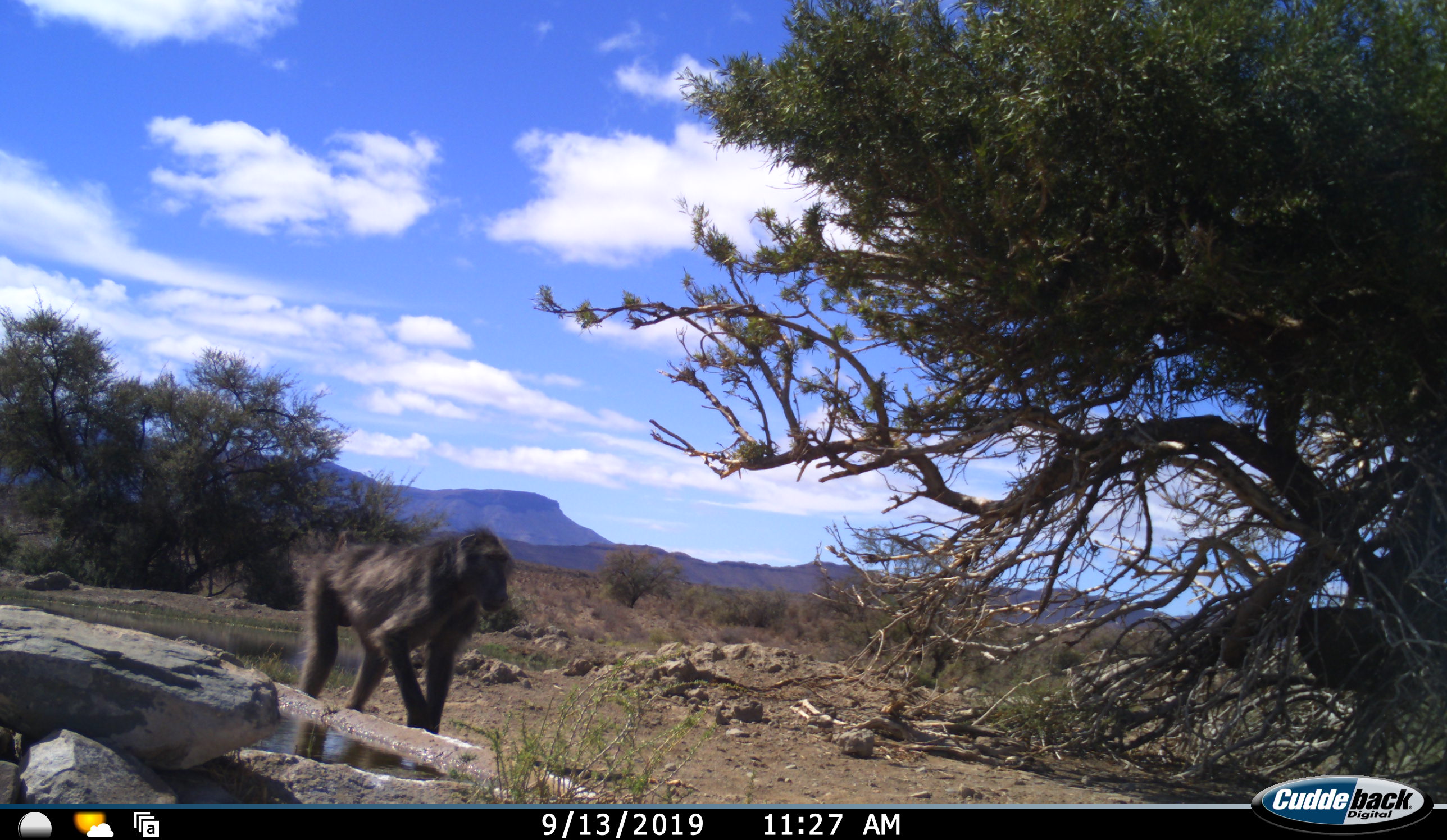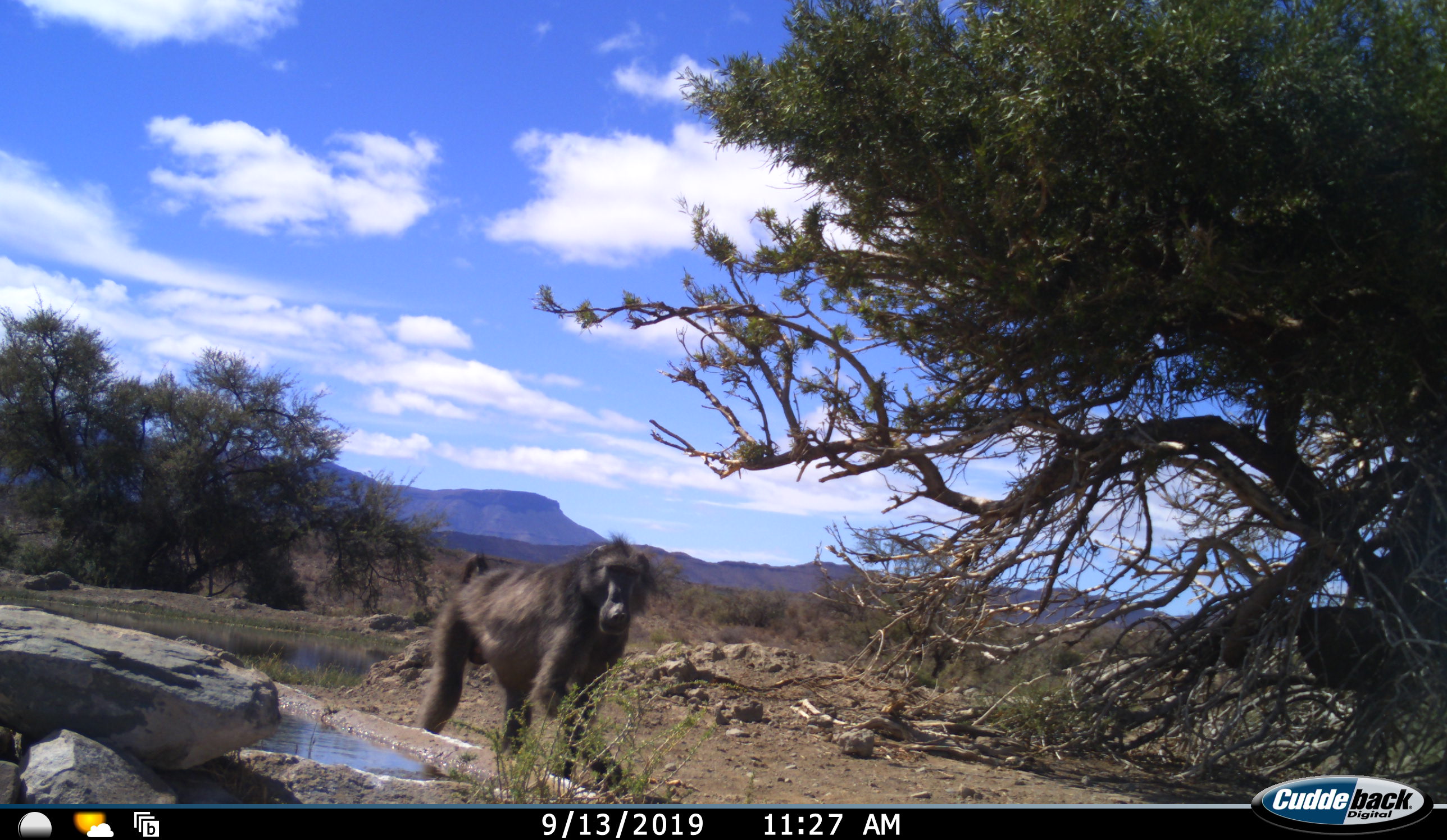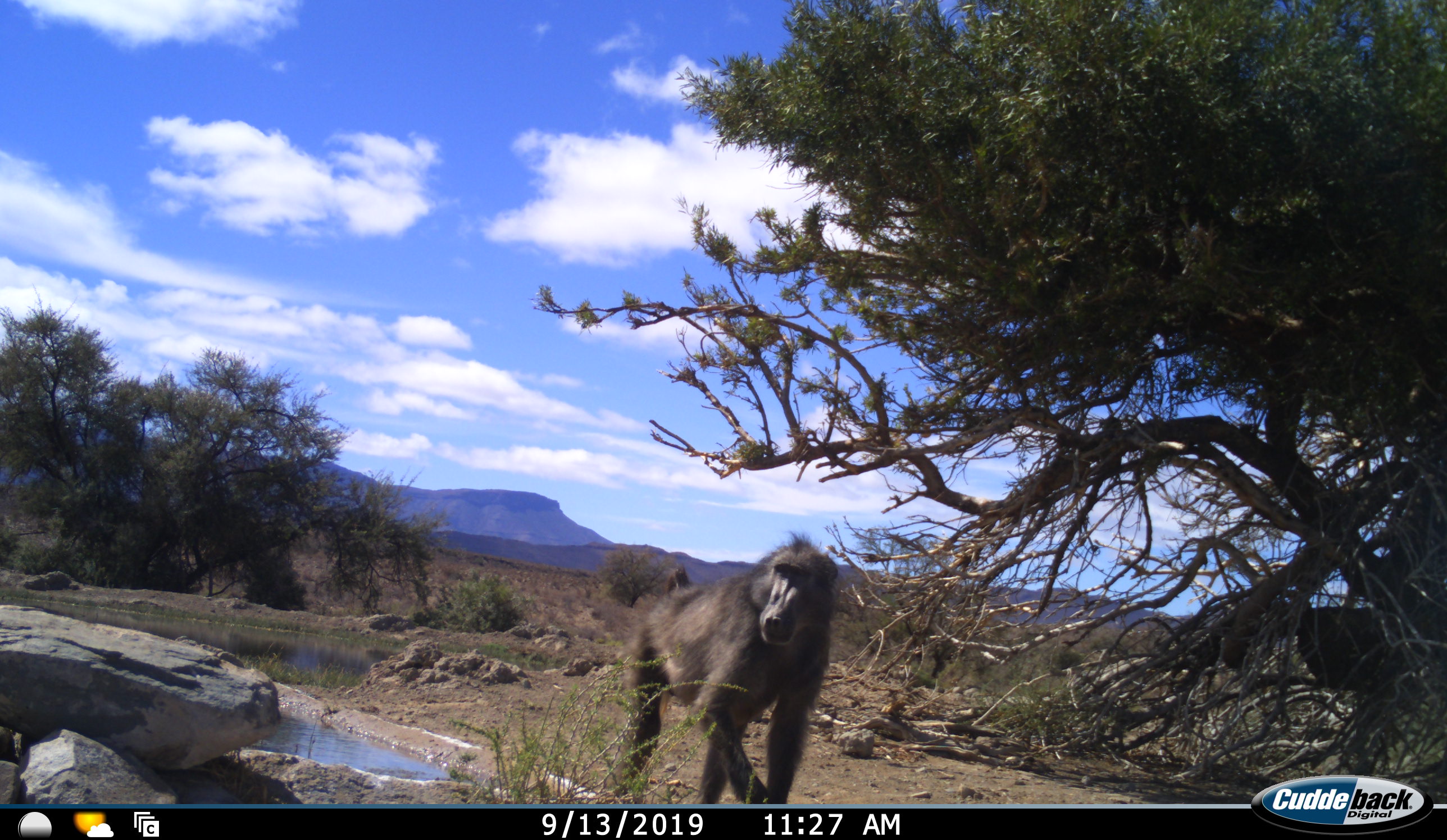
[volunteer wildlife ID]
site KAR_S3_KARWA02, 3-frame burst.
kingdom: Animalia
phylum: Chordata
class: Mammalia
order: Primates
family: Cercopithecidae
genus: Papio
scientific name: Papio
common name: baboon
Baboon (Papio), count 1. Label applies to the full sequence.